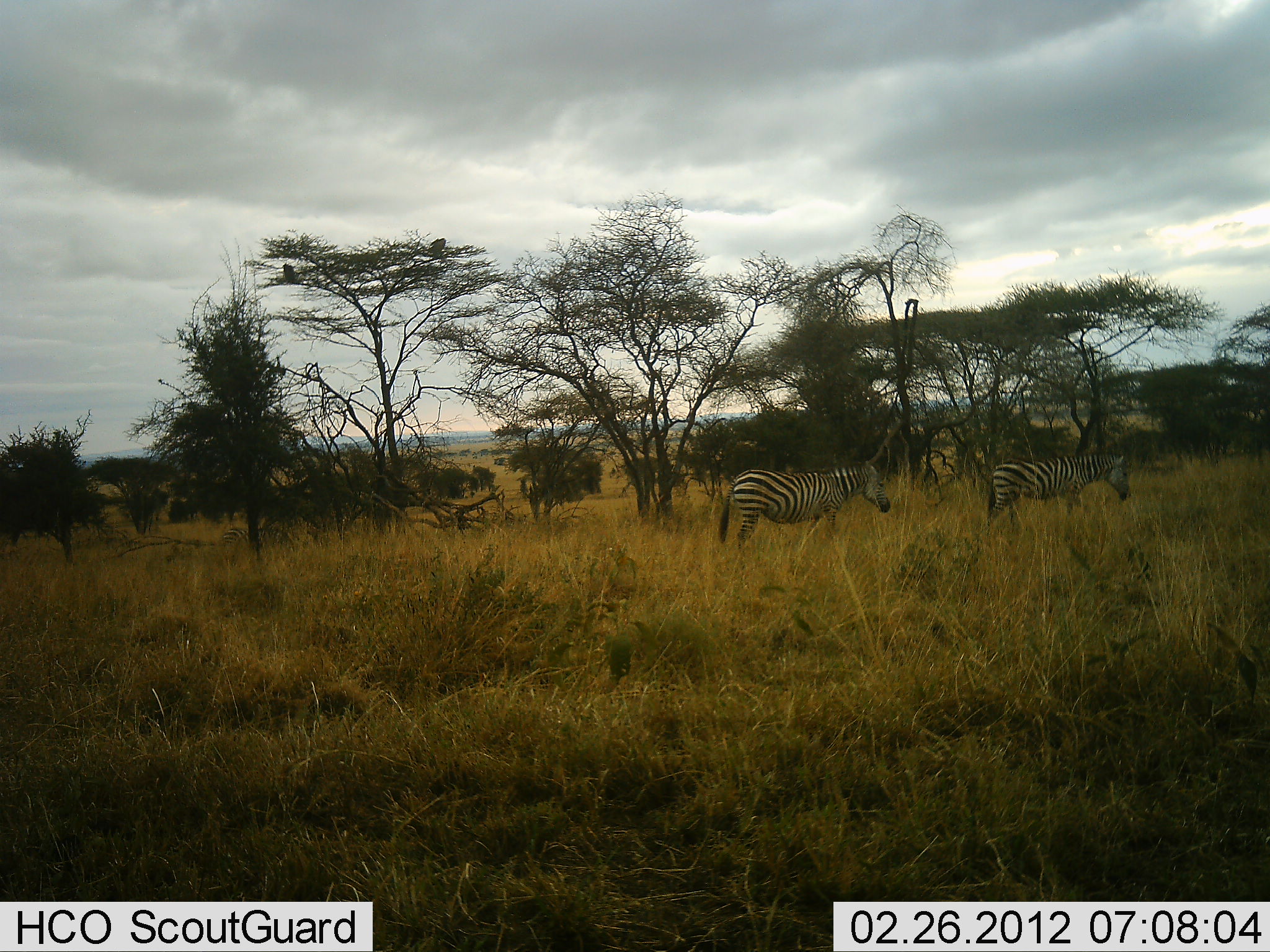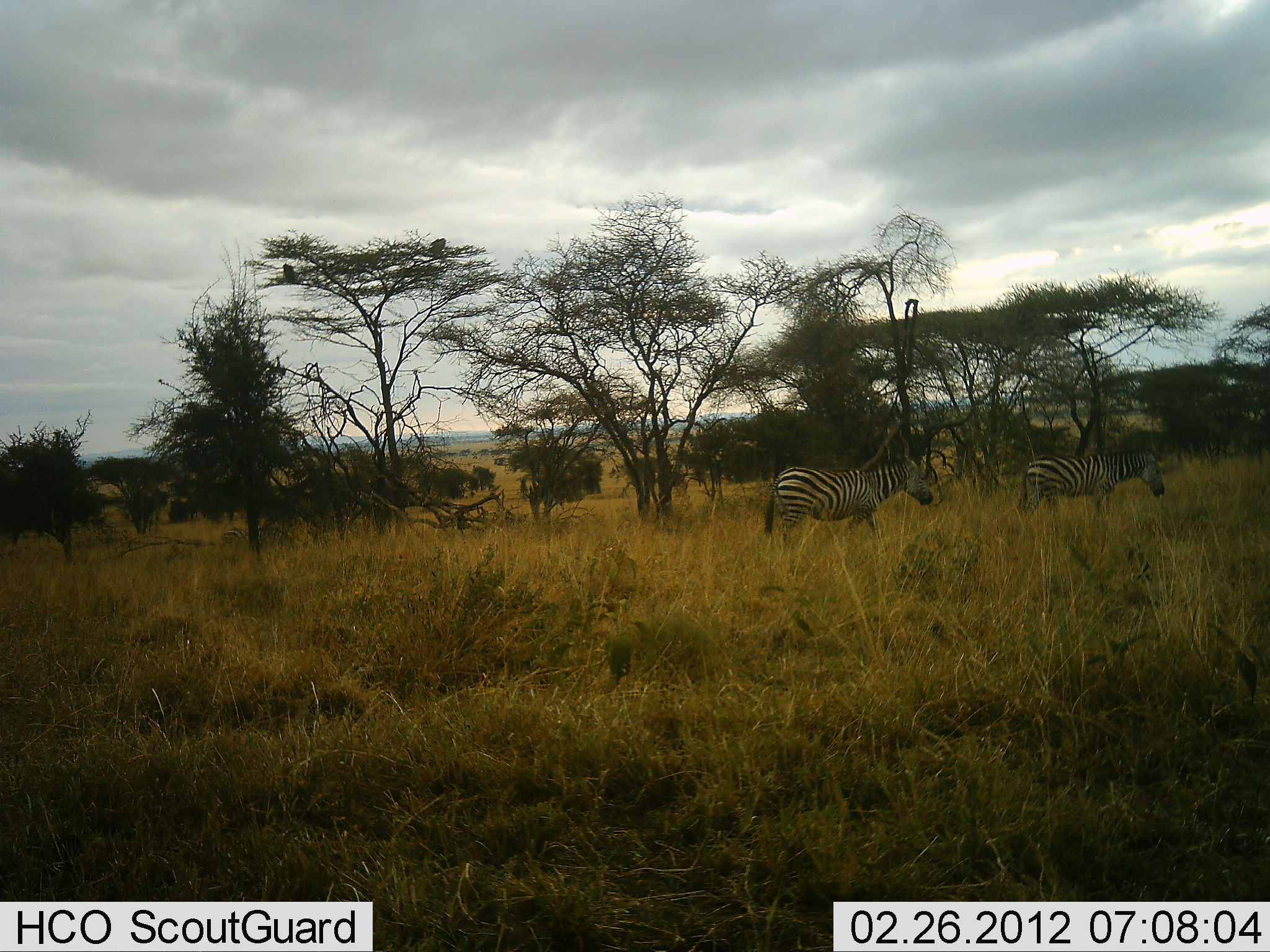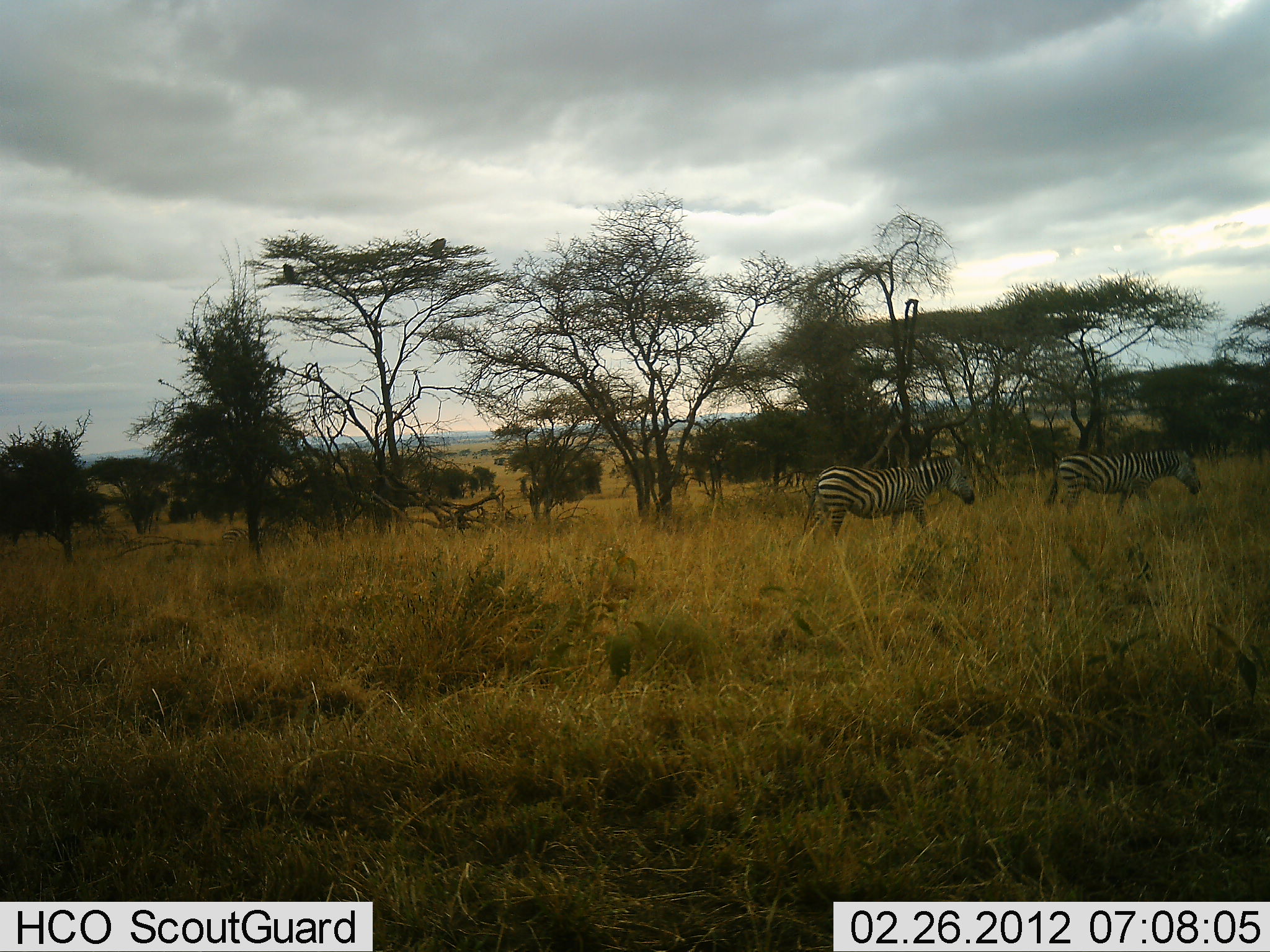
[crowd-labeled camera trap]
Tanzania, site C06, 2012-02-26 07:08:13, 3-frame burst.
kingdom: Animalia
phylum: Chordata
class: Mammalia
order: Perissodactyla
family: Equidae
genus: Equus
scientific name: Equus quagga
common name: plains zebra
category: zebra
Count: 2.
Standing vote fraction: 12%.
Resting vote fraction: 0%.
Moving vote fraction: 100%.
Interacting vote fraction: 0%.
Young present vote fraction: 0%.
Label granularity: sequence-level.